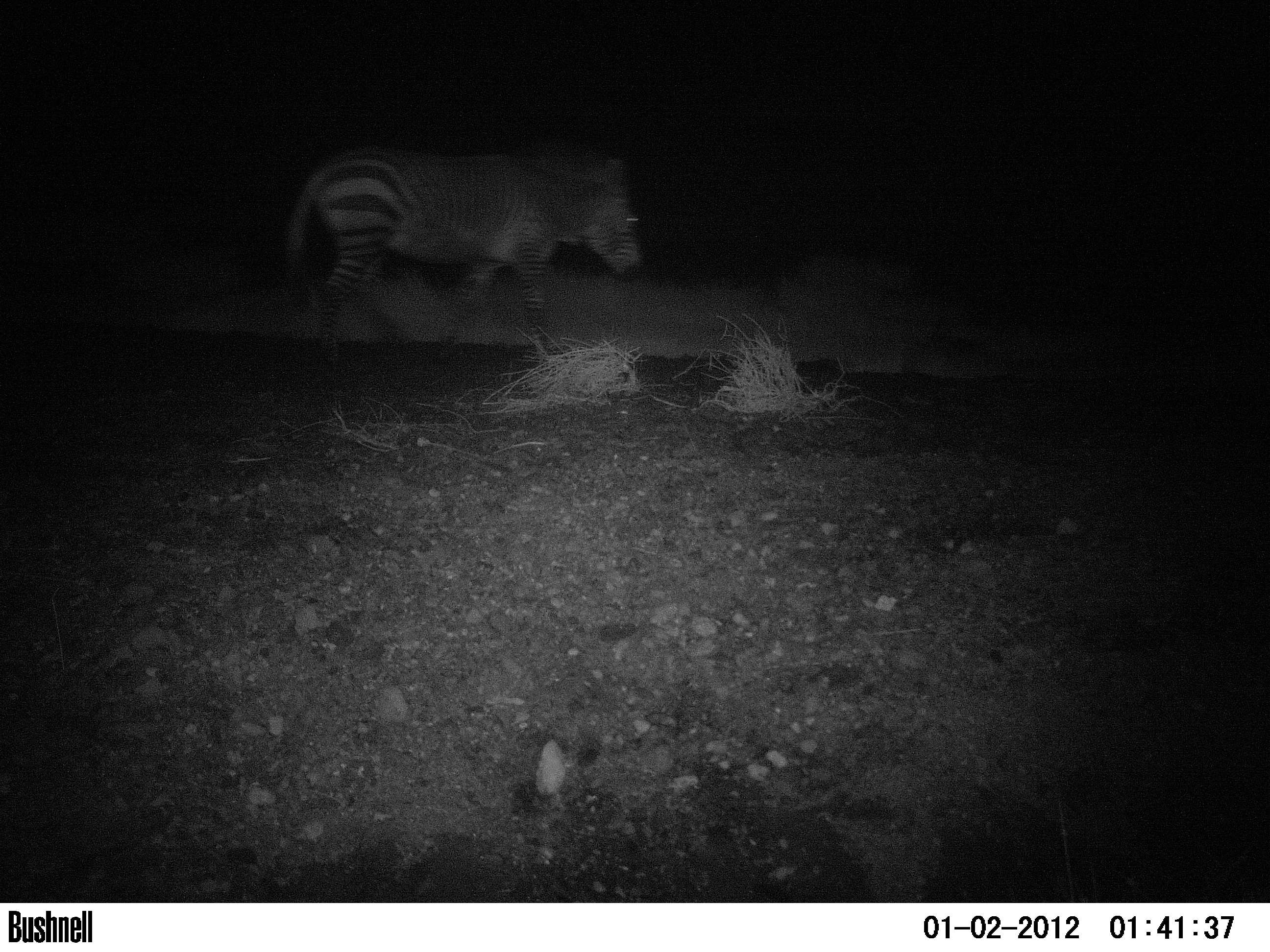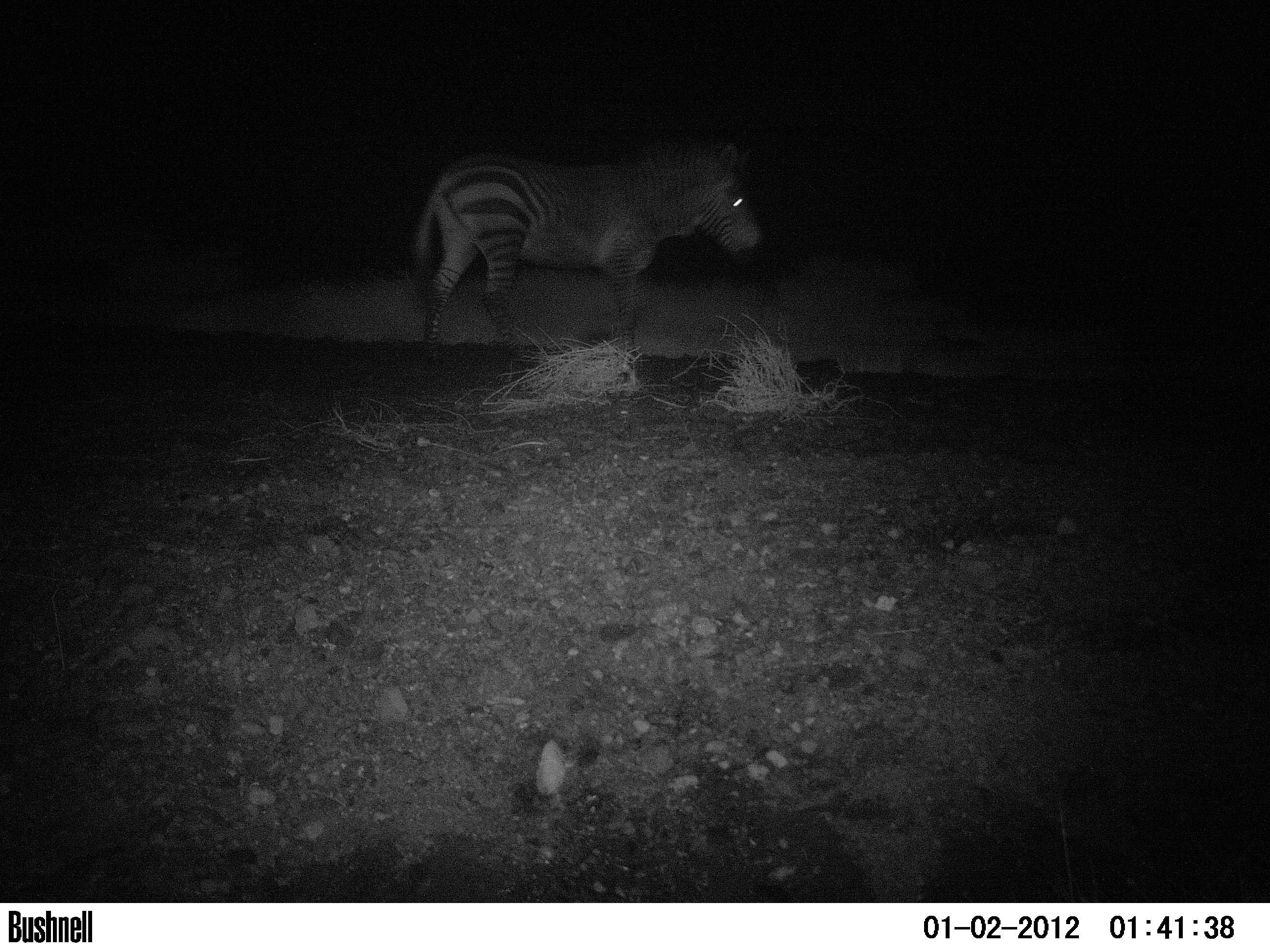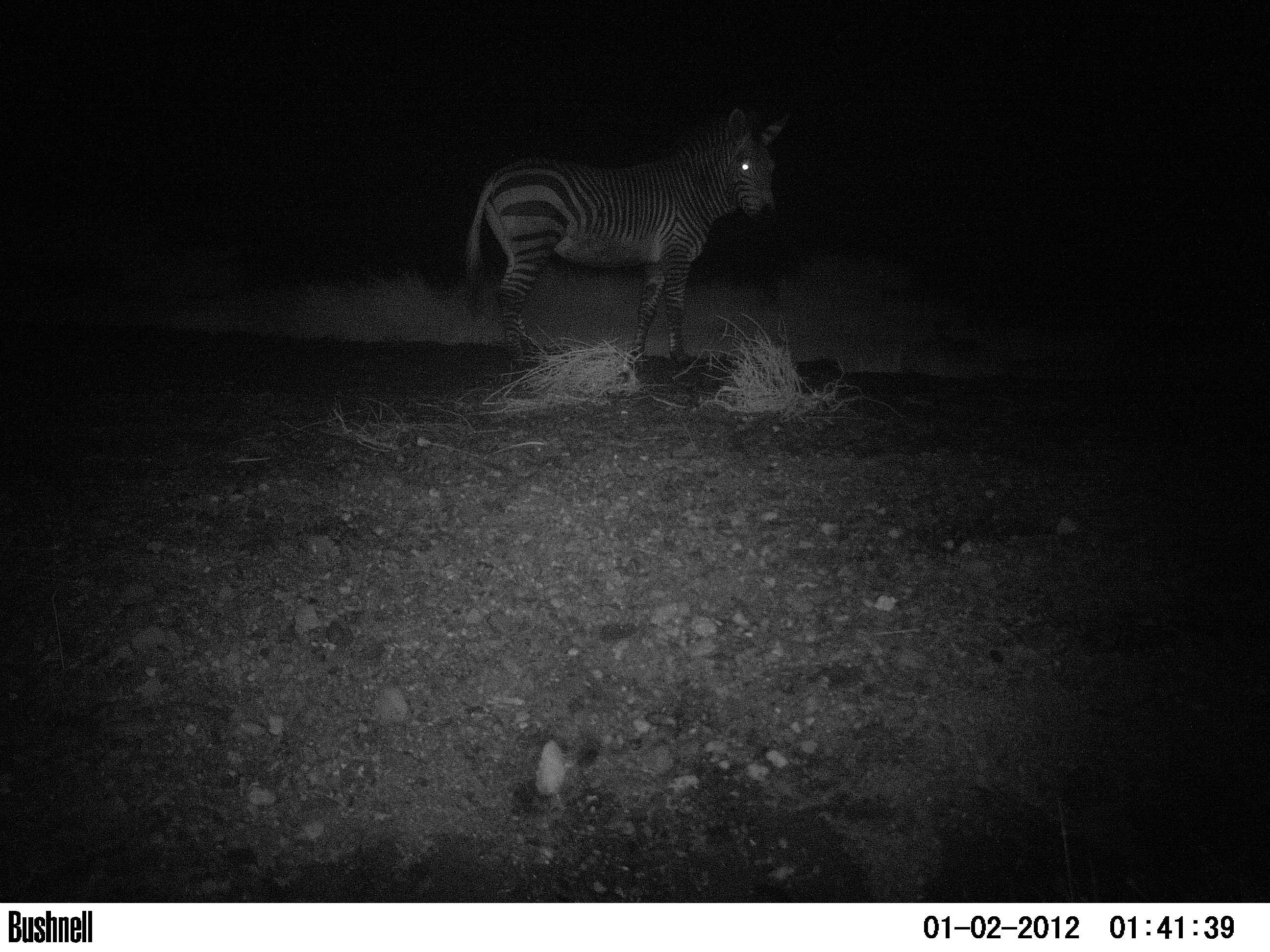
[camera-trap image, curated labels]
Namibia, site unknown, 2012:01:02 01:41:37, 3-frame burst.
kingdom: Animalia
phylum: Chordata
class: Mammalia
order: Perissodactyla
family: Equidae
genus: Equus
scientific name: Equus zebra hartmannae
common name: hartmann's mountain zebra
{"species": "Equus zebra hartmannae (hartmann's mountain zebra)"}